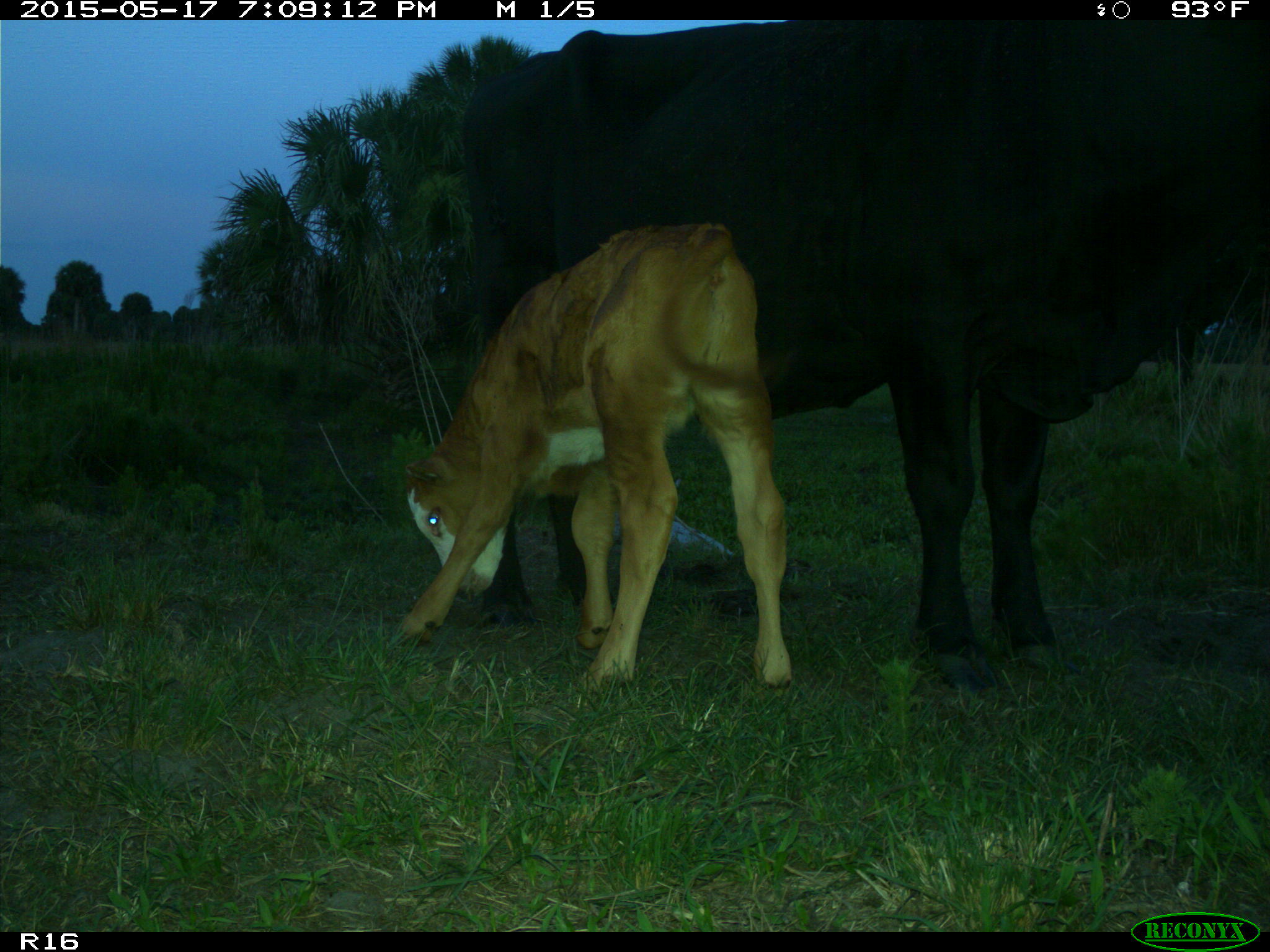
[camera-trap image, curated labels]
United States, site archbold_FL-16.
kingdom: Animalia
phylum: Chordata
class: Mammalia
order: Artiodactyla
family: Bovidae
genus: Bos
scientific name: Bos taurus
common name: domestic cow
Bos taurus (domestic cow).